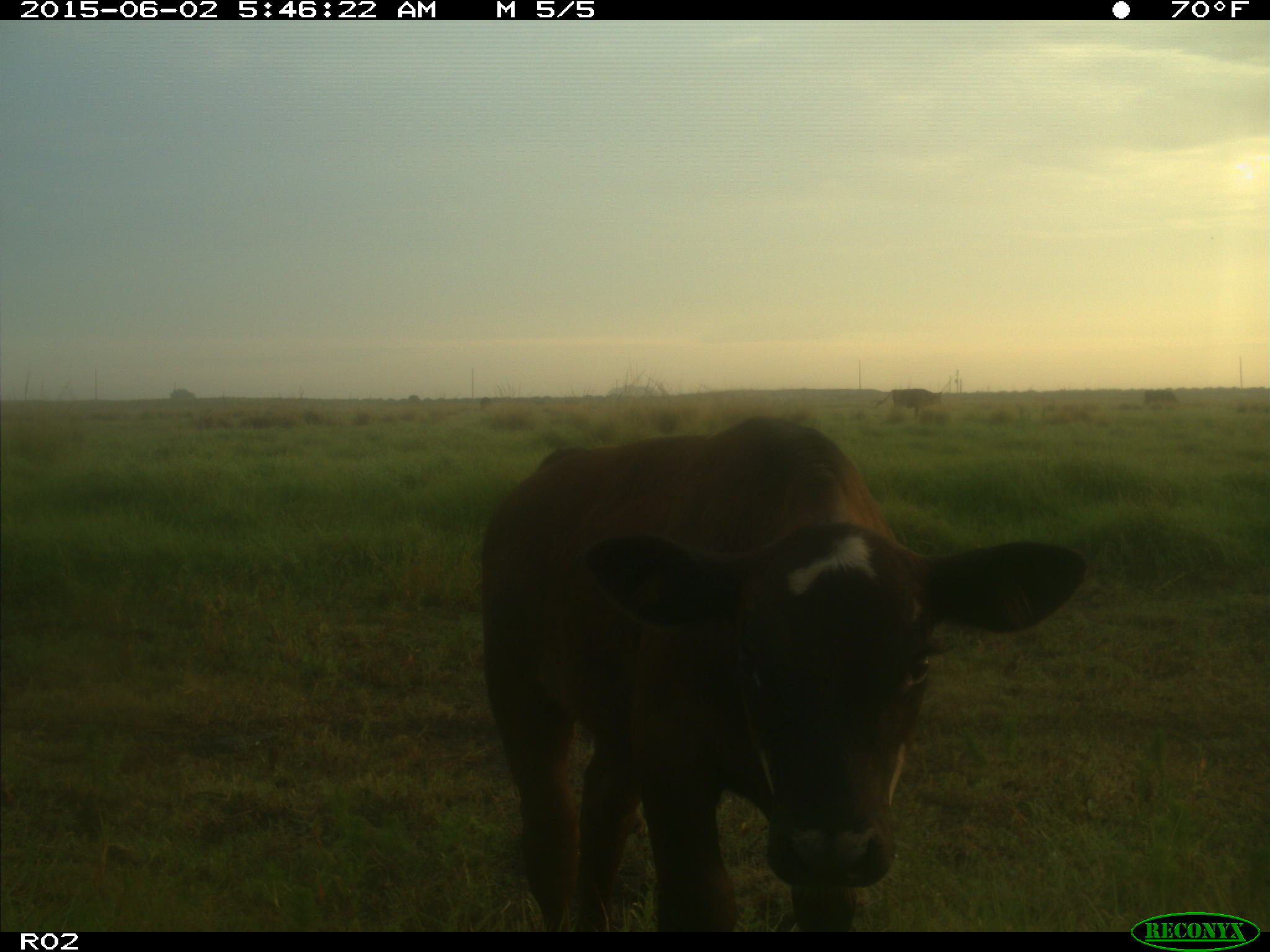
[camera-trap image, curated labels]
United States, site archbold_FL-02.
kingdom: Animalia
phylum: Chordata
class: Mammalia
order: Artiodactyla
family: Bovidae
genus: Bos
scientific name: Bos taurus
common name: domestic cow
Bos taurus (domestic cow).